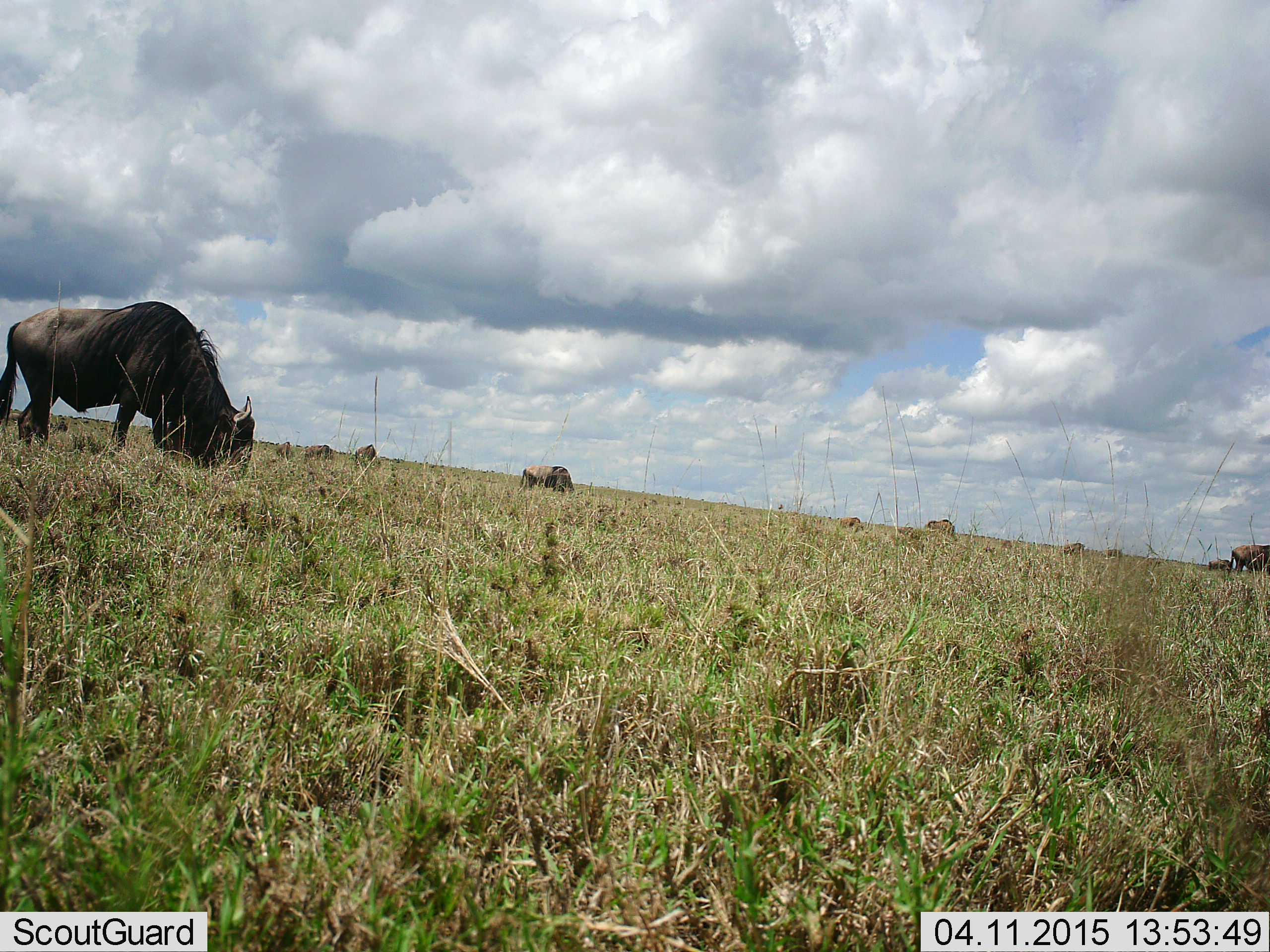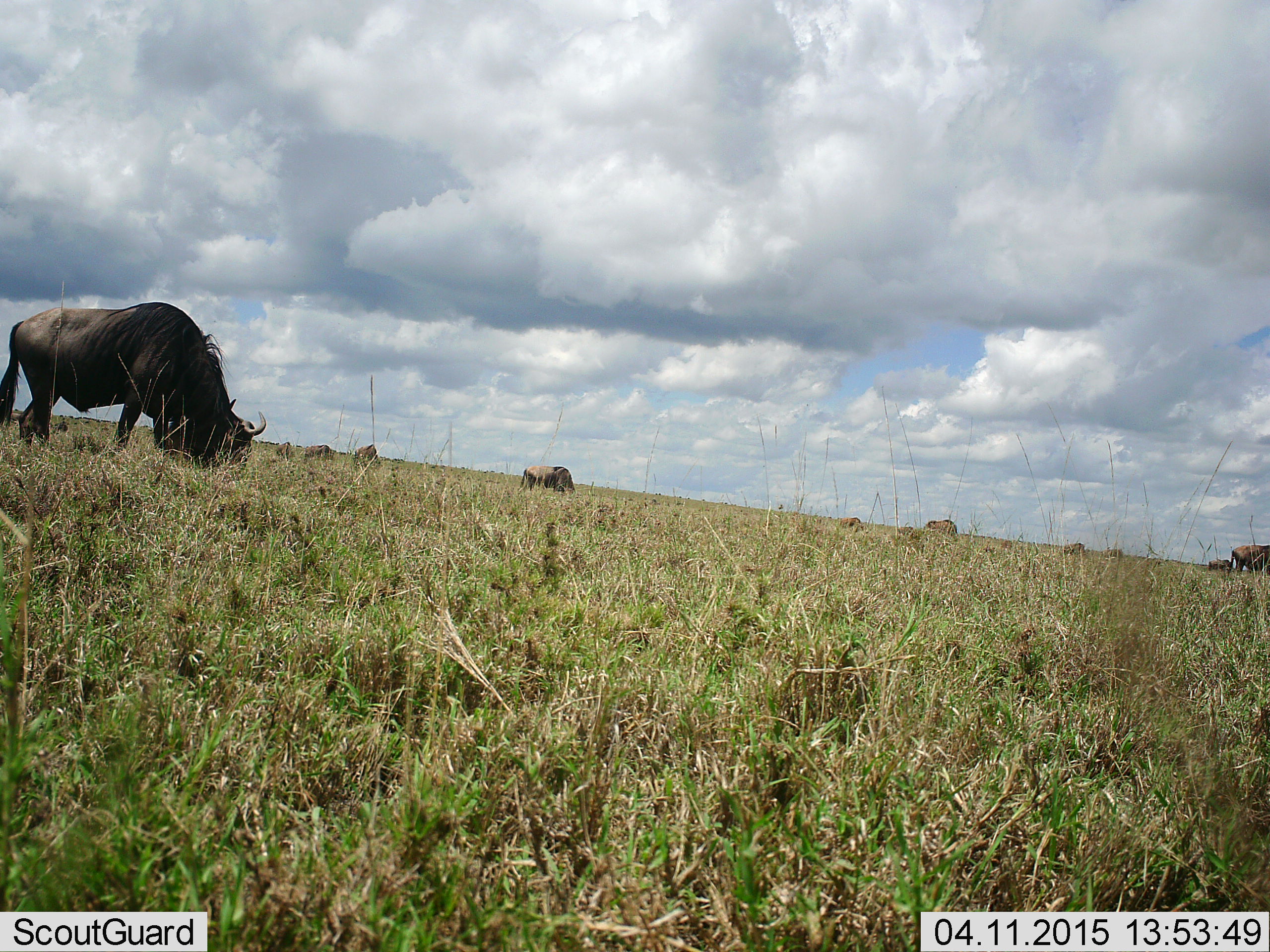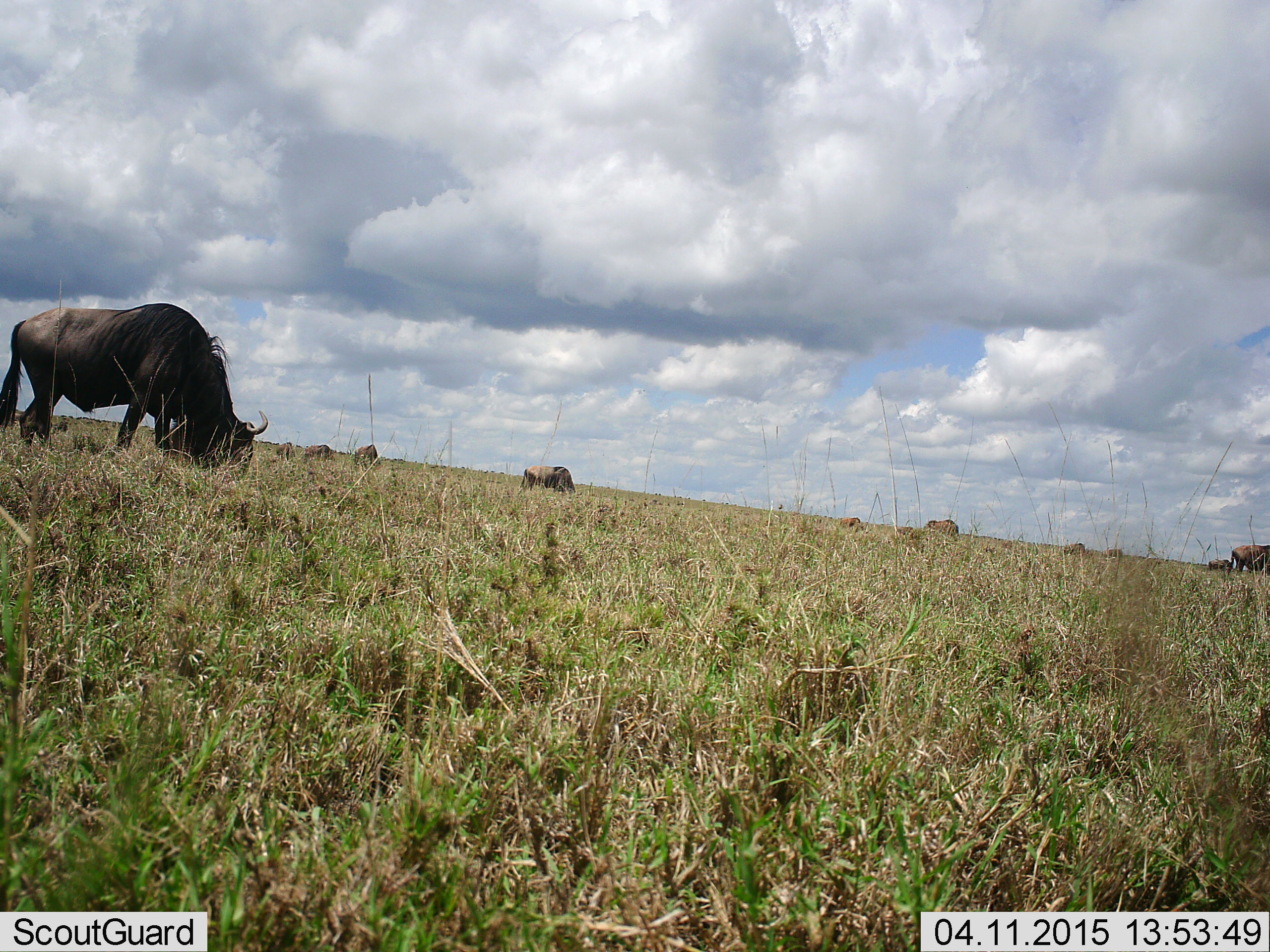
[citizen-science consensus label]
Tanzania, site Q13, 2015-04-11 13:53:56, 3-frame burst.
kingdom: Animalia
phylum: Chordata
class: Mammalia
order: Artiodactyla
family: Bovidae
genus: Connochaetes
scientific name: Connochaetes taurinus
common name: blue wildebeest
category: wildebeest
Wildebeest (blue wildebeest) (Connochaetes taurinus), count 11-50. Behavior (volunteer vote fractions): standing 30%, resting 0%, moving 0%, interacting 0%. Young present (vote fraction): 0%. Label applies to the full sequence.